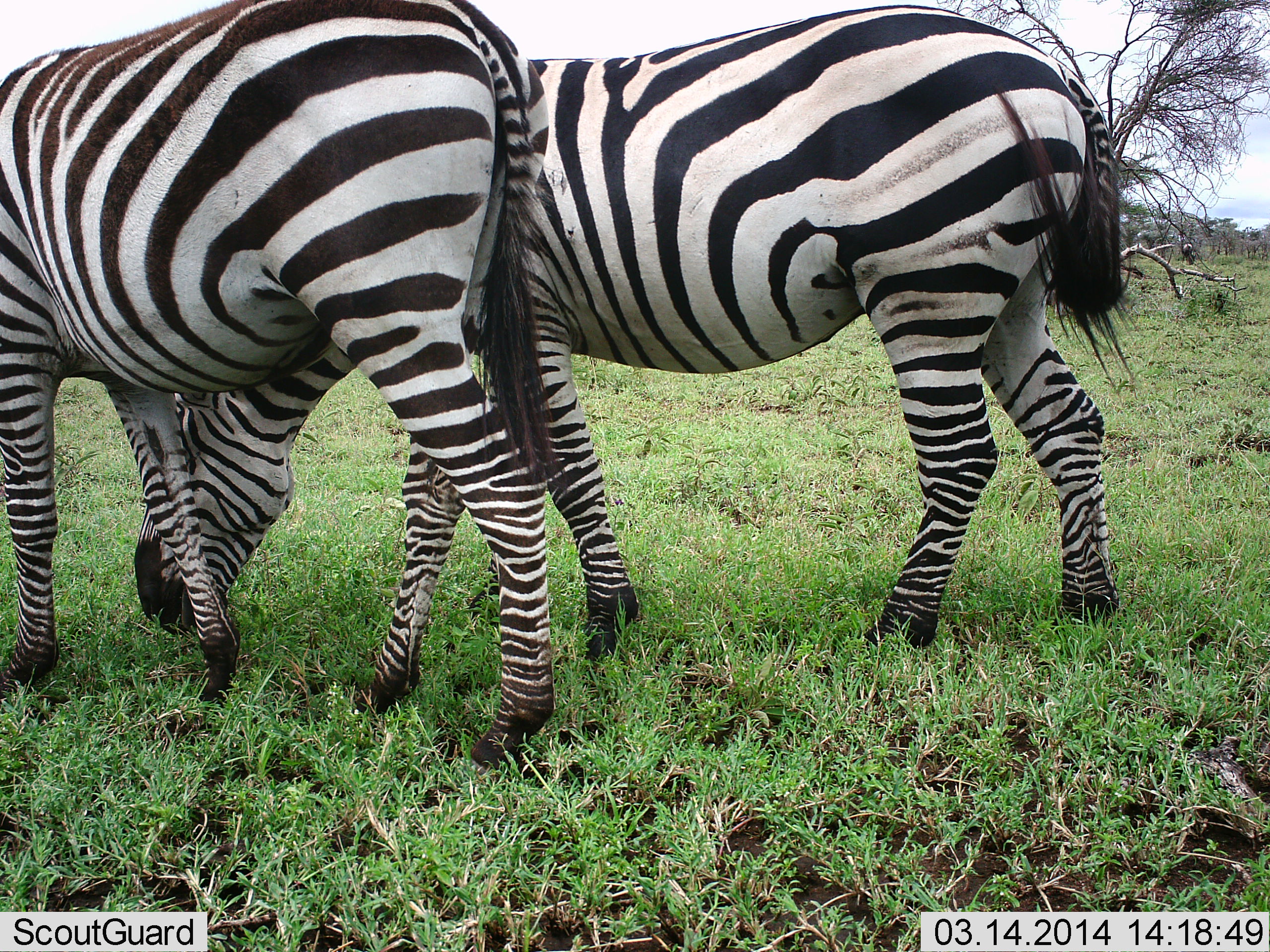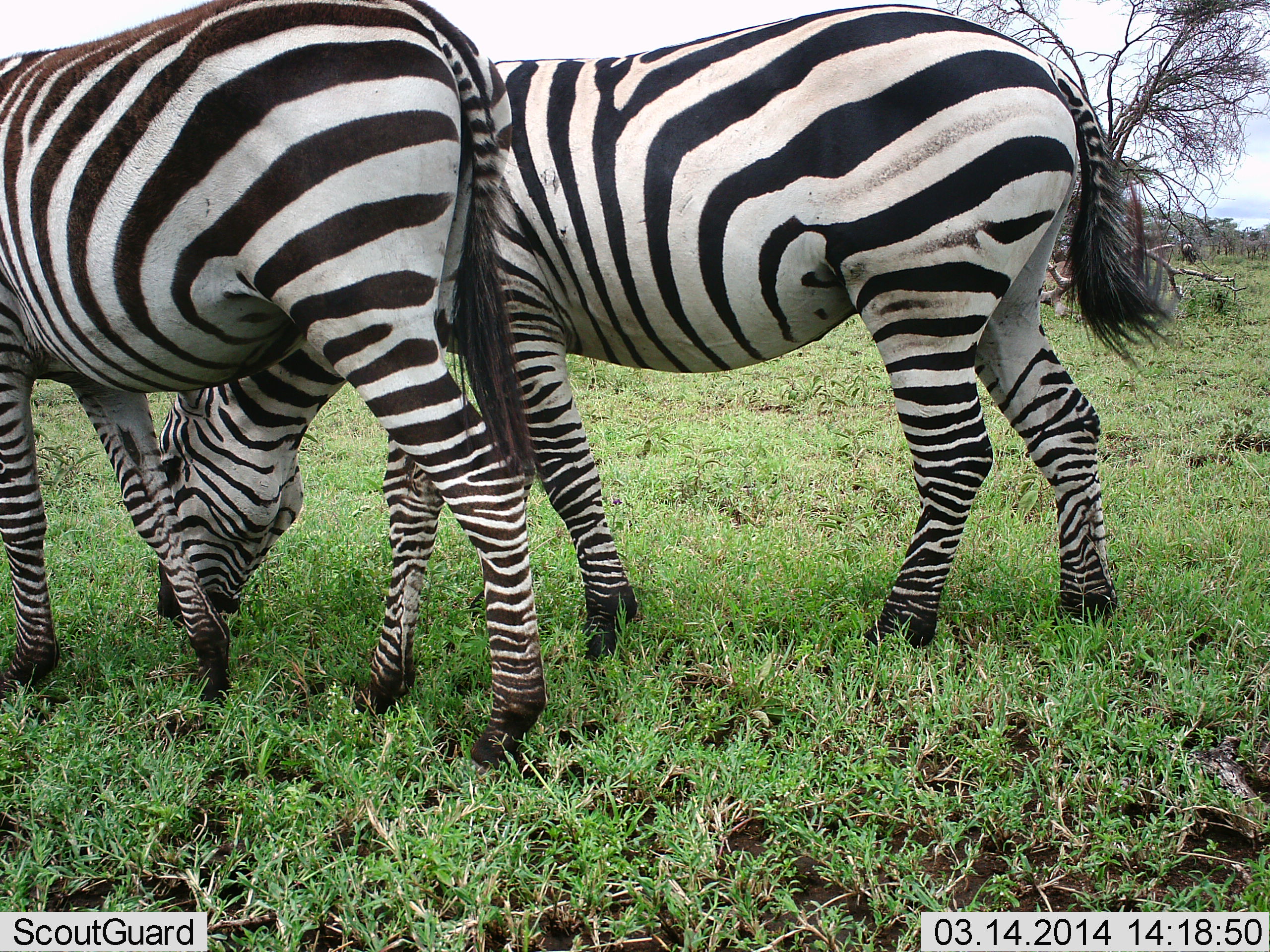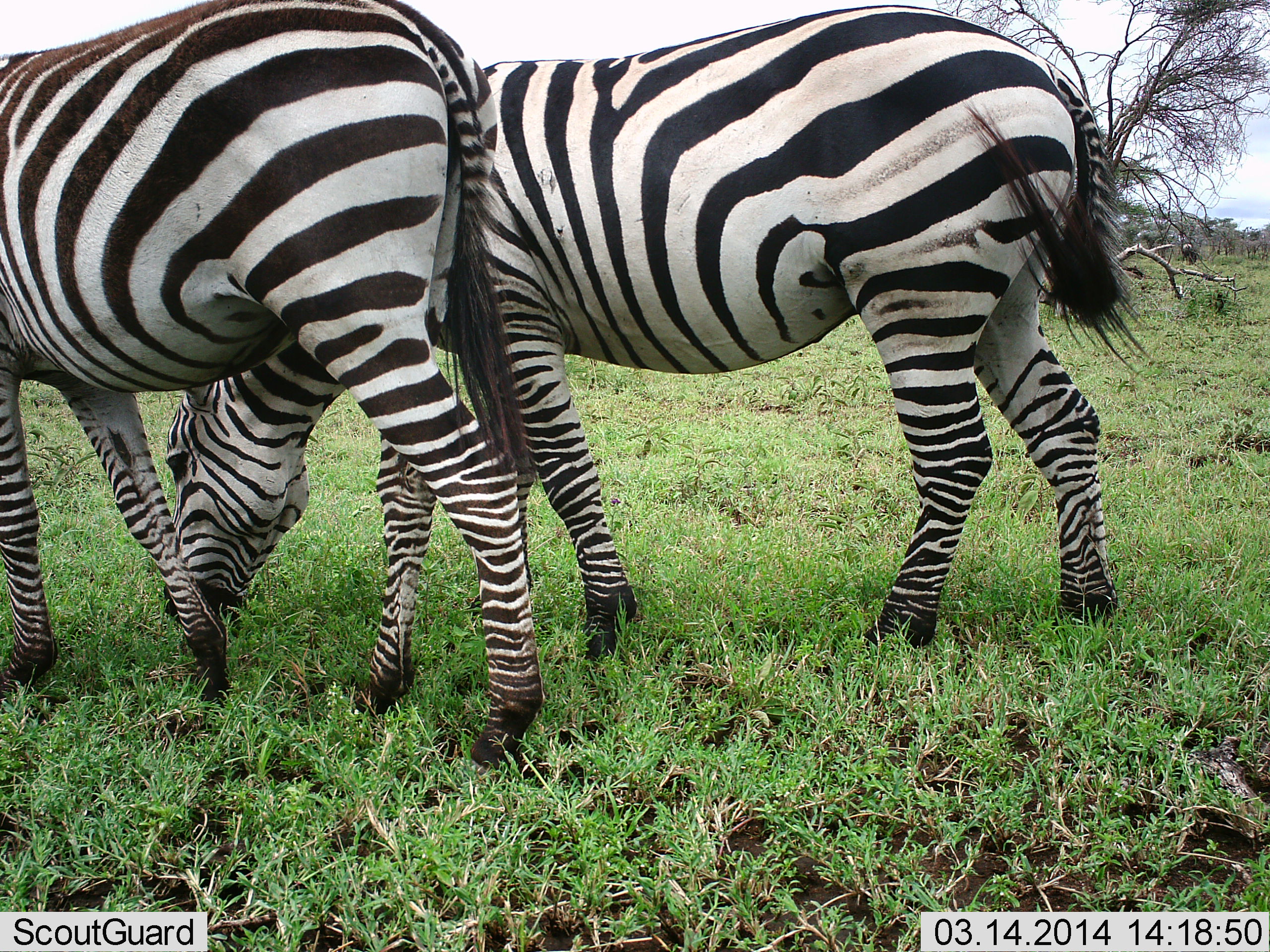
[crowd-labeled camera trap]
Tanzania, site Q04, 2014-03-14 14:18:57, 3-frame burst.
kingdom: Animalia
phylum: Chordata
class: Mammalia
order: Perissodactyla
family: Equidae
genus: Equus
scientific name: Equus quagga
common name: plains zebra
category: zebra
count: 2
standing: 40%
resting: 0%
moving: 10%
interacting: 10%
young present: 0%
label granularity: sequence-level